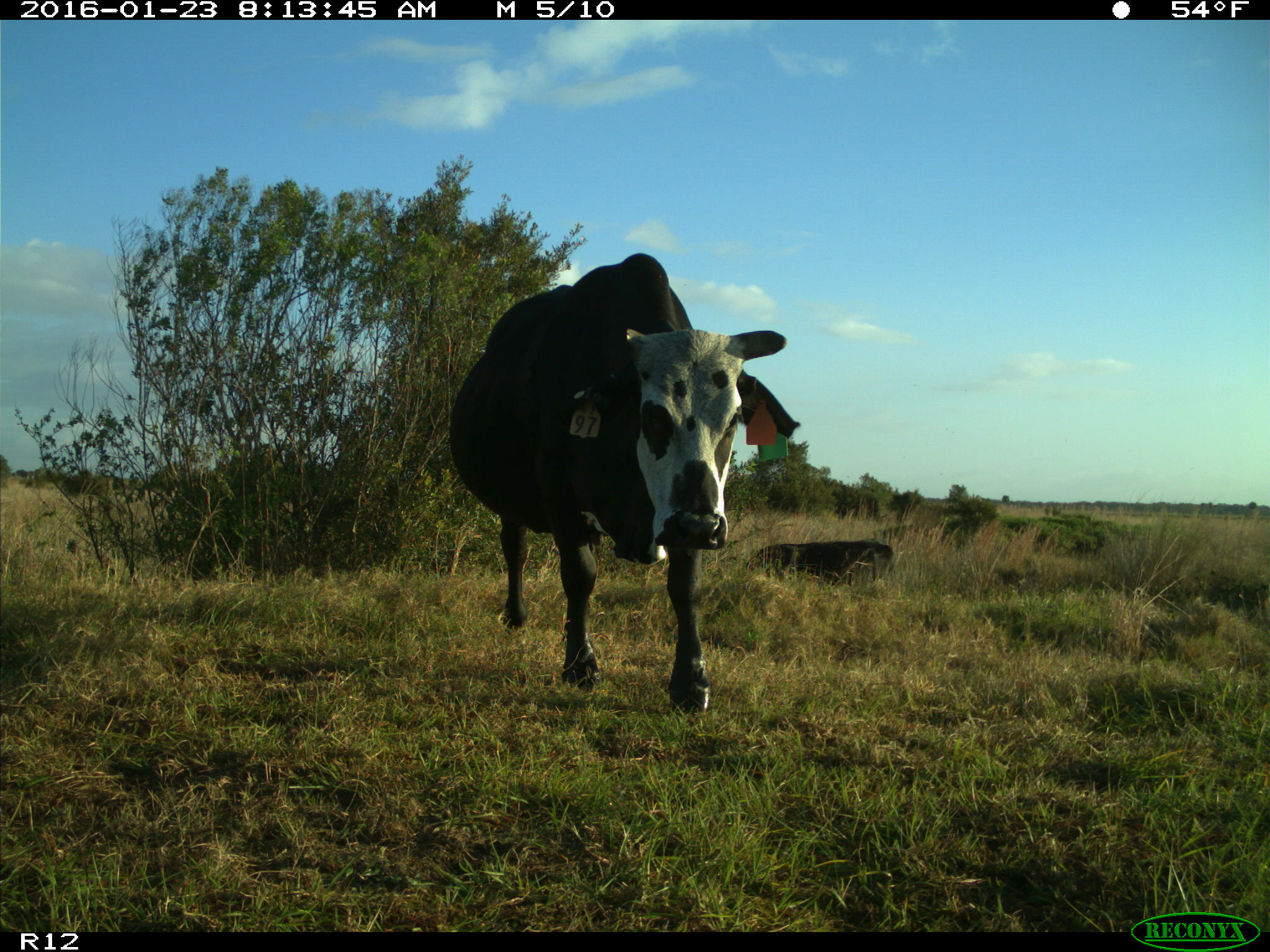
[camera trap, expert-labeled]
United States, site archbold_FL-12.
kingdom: Animalia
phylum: Chordata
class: Mammalia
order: Artiodactyla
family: Bovidae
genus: Bos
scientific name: Bos taurus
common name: domestic cow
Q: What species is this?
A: Bos taurus (domestic cow).